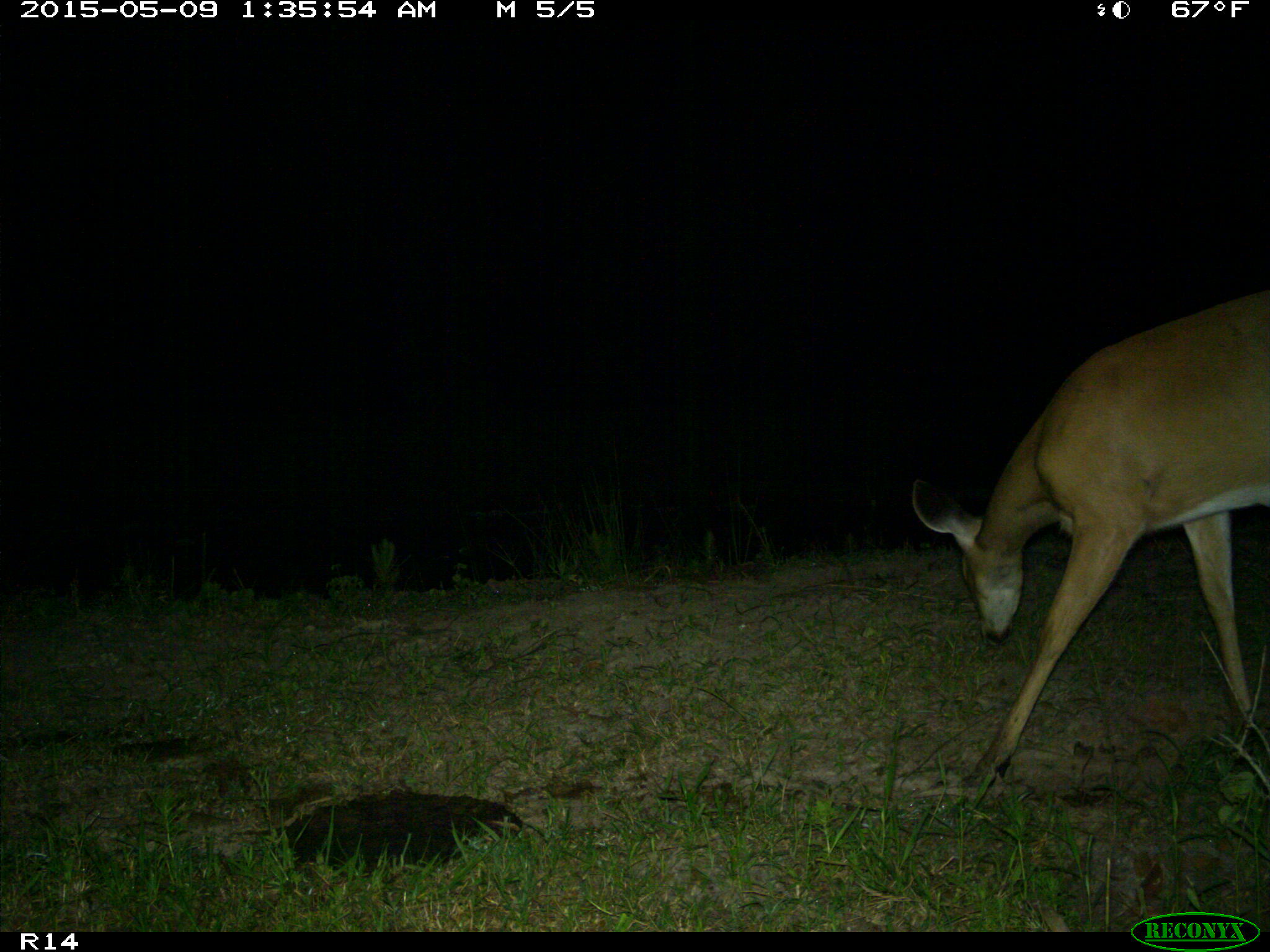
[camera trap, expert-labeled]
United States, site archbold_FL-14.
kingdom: Animalia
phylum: Chordata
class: Mammalia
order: Artiodactyla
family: Cervidae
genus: Odocoileus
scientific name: Odocoileus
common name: deer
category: unidentified deer